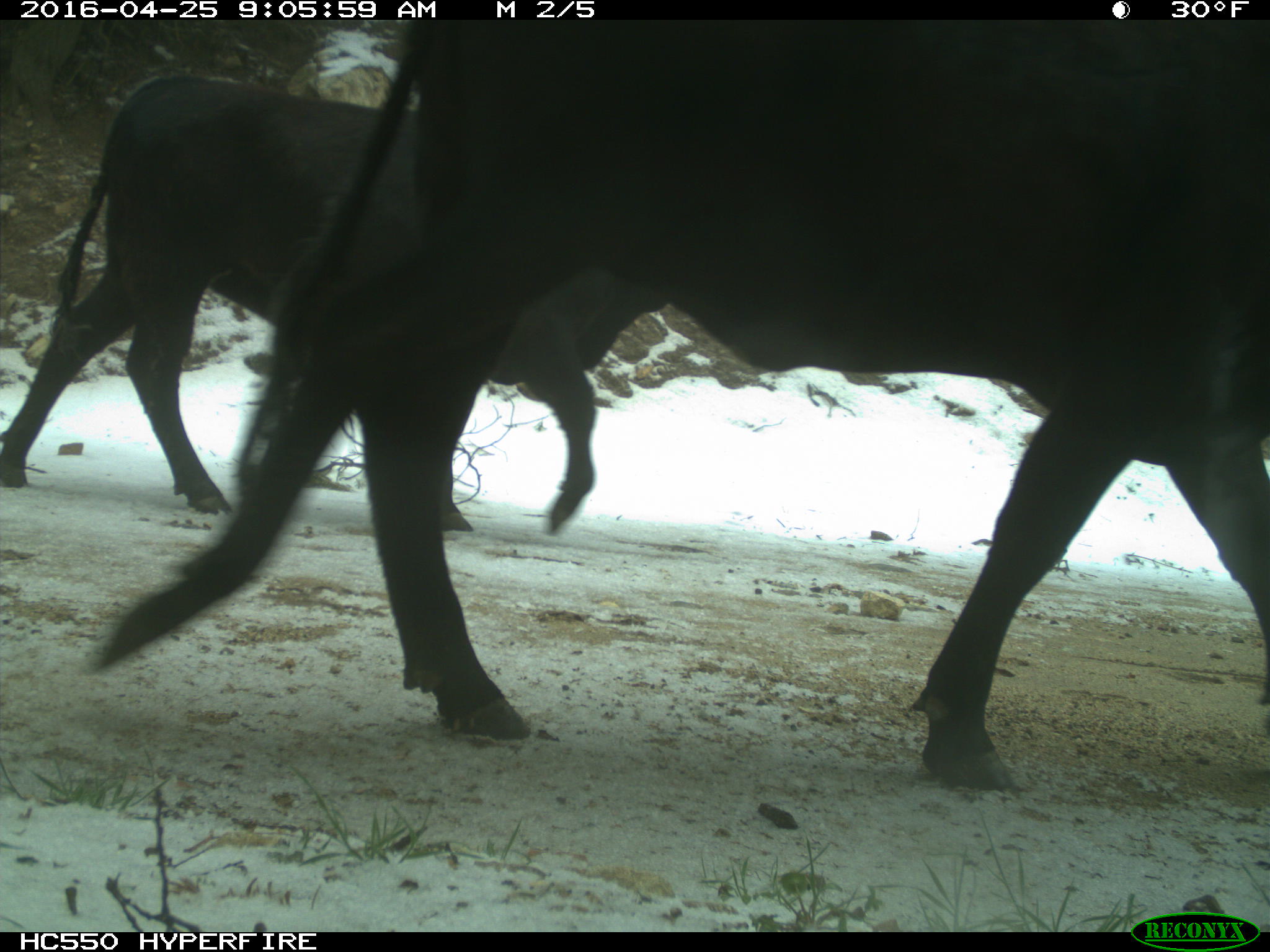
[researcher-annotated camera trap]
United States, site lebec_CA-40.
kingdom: Animalia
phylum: Chordata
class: Mammalia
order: Artiodactyla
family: Bovidae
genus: Bos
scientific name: Bos taurus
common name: domestic cow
Bos taurus (domestic cow).